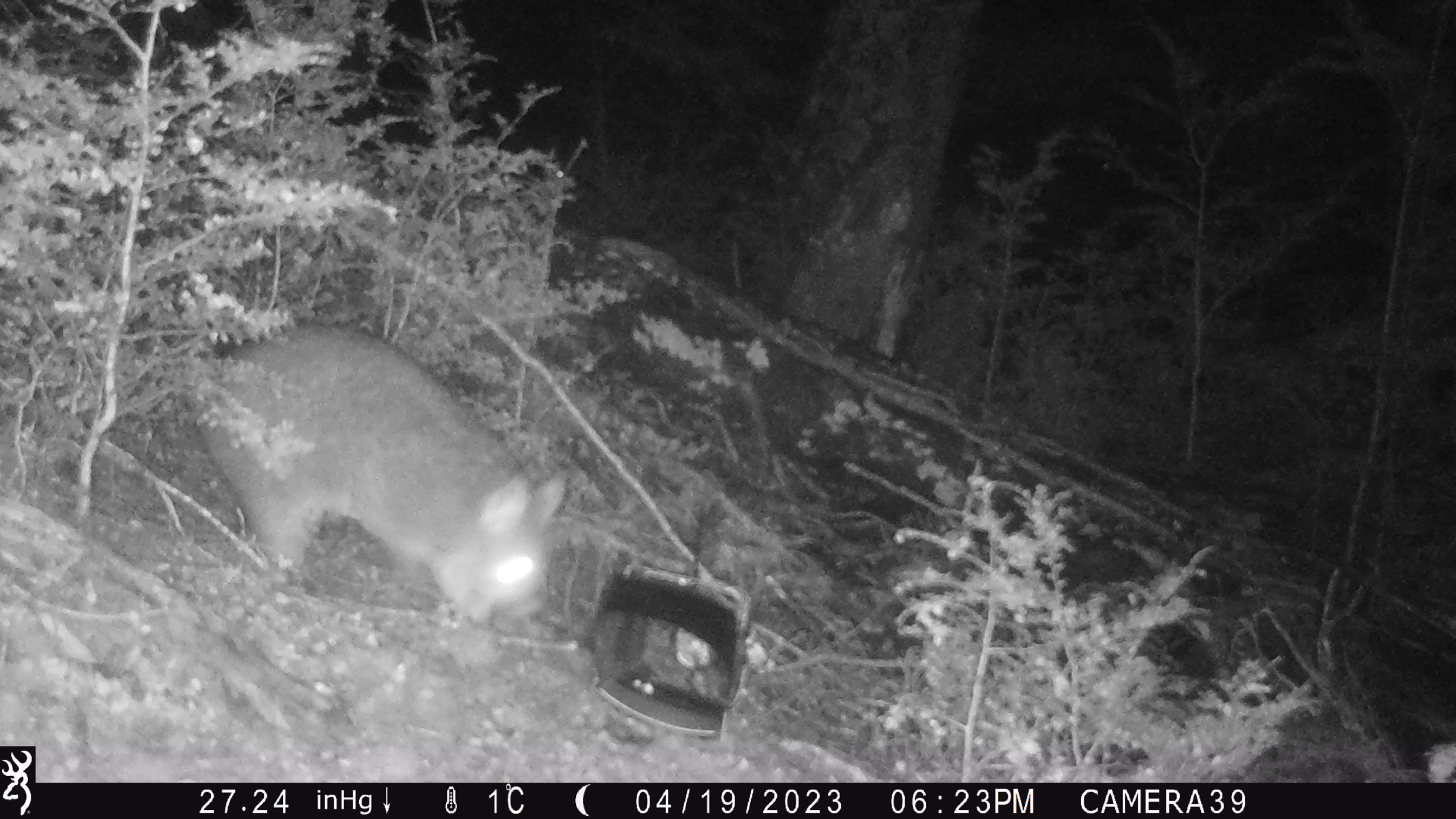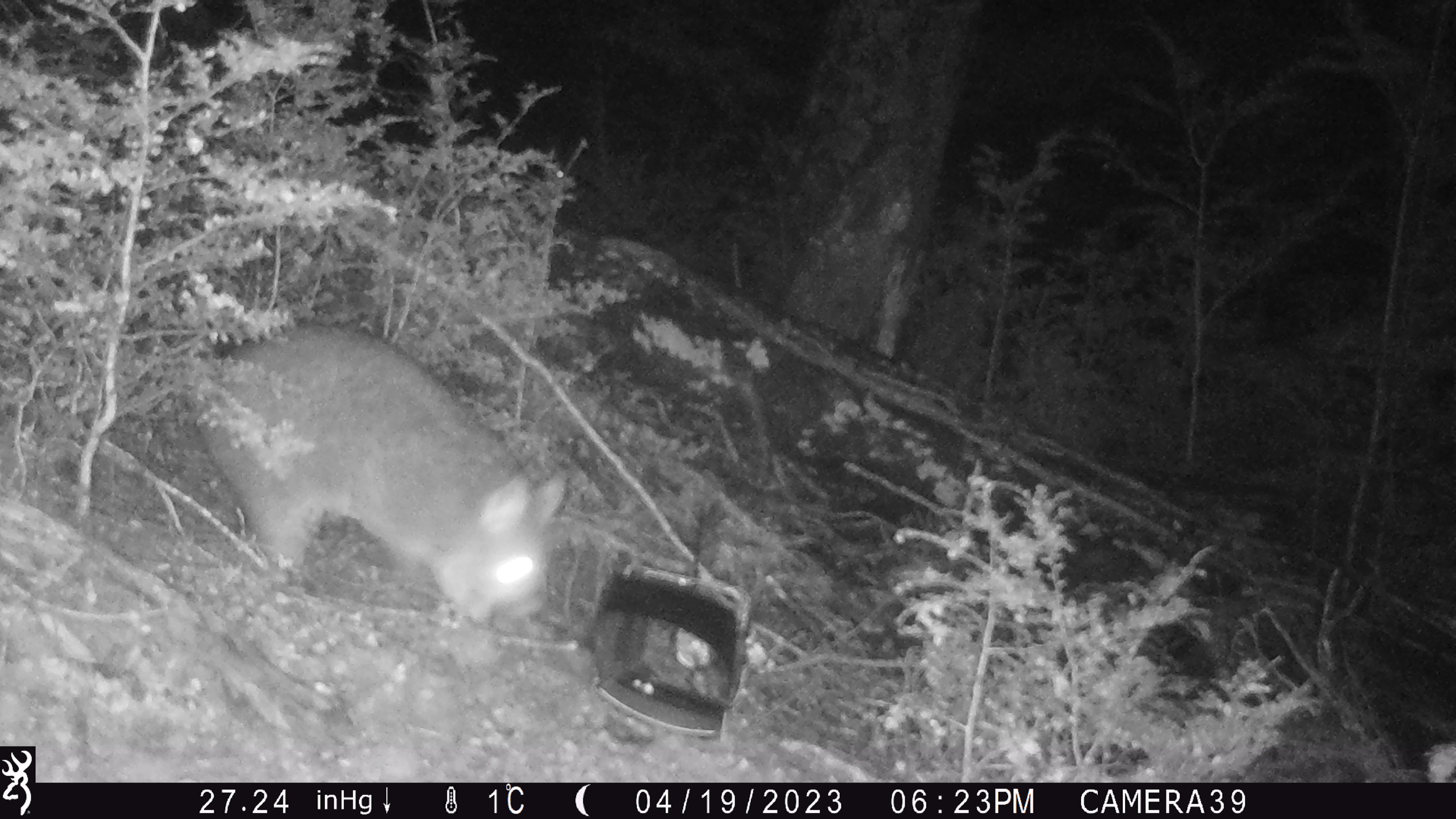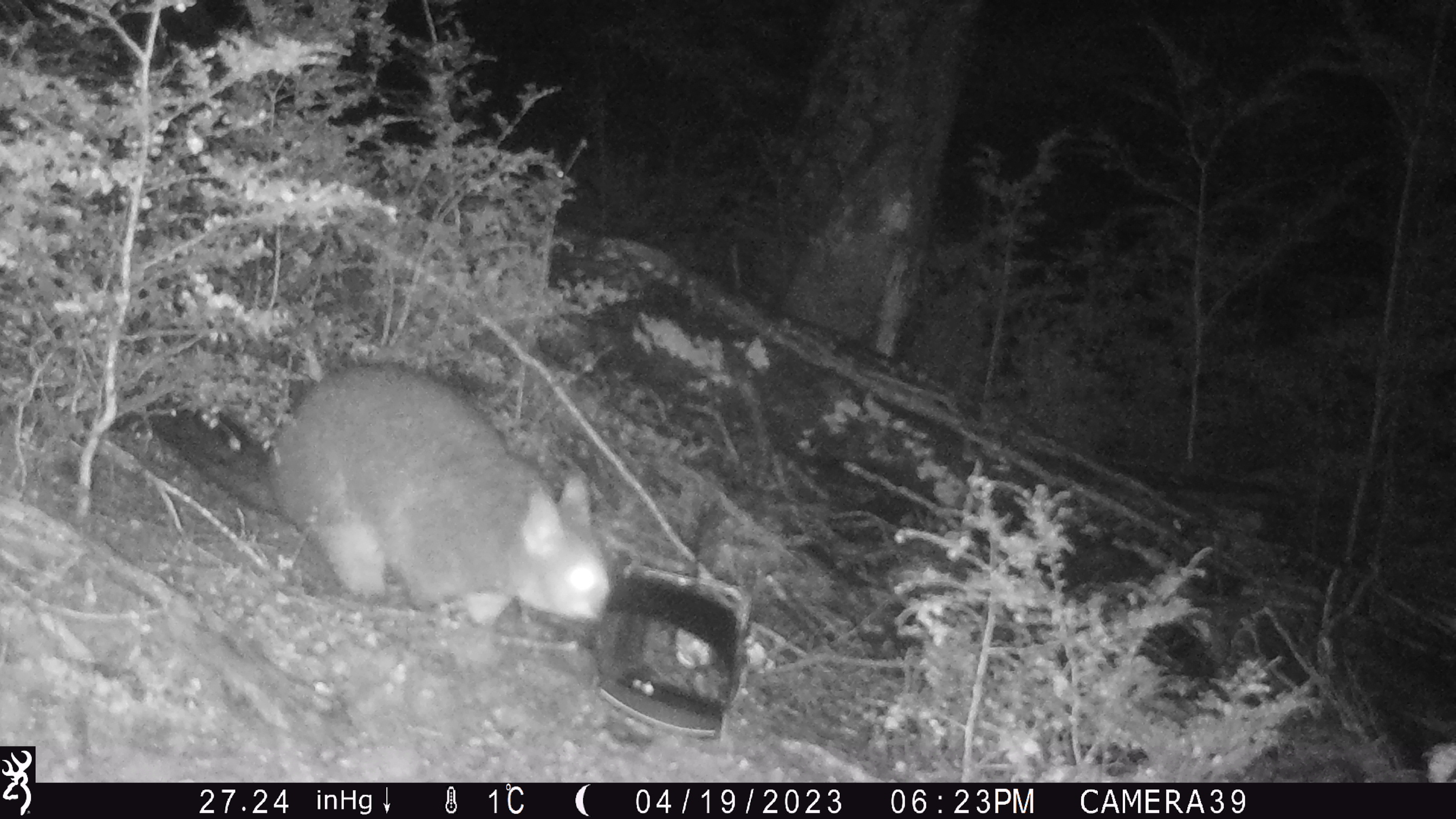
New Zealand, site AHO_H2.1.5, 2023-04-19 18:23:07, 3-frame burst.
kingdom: Animalia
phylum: Chordata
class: Mammalia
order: Diprotodontia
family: Phalangeridae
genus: Trichosurus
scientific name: Trichosurus vulpecula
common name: common brushtail possum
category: possum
Possum (common brushtail possum) (Trichosurus vulpecula).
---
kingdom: Animalia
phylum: Chordata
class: Mammalia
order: Carnivora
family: Mustelidae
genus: Mustela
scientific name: Mustela erminea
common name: stoat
Stoat (Mustela erminea).